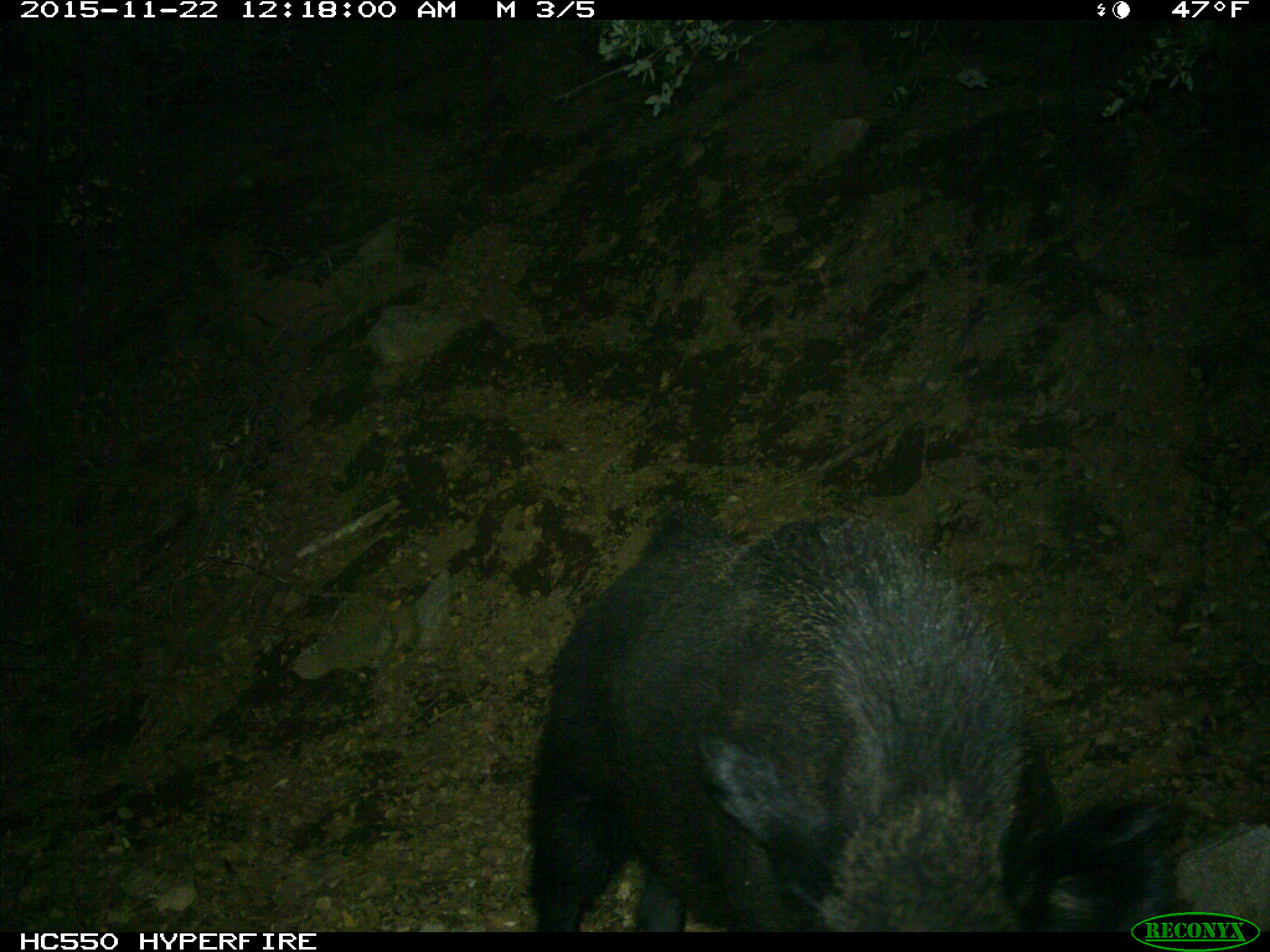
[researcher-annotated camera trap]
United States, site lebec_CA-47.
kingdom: Animalia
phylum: Chordata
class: Mammalia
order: Artiodactyla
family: Suidae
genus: Sus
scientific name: Sus scrofa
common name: wild boar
Sus scrofa (wild boar).